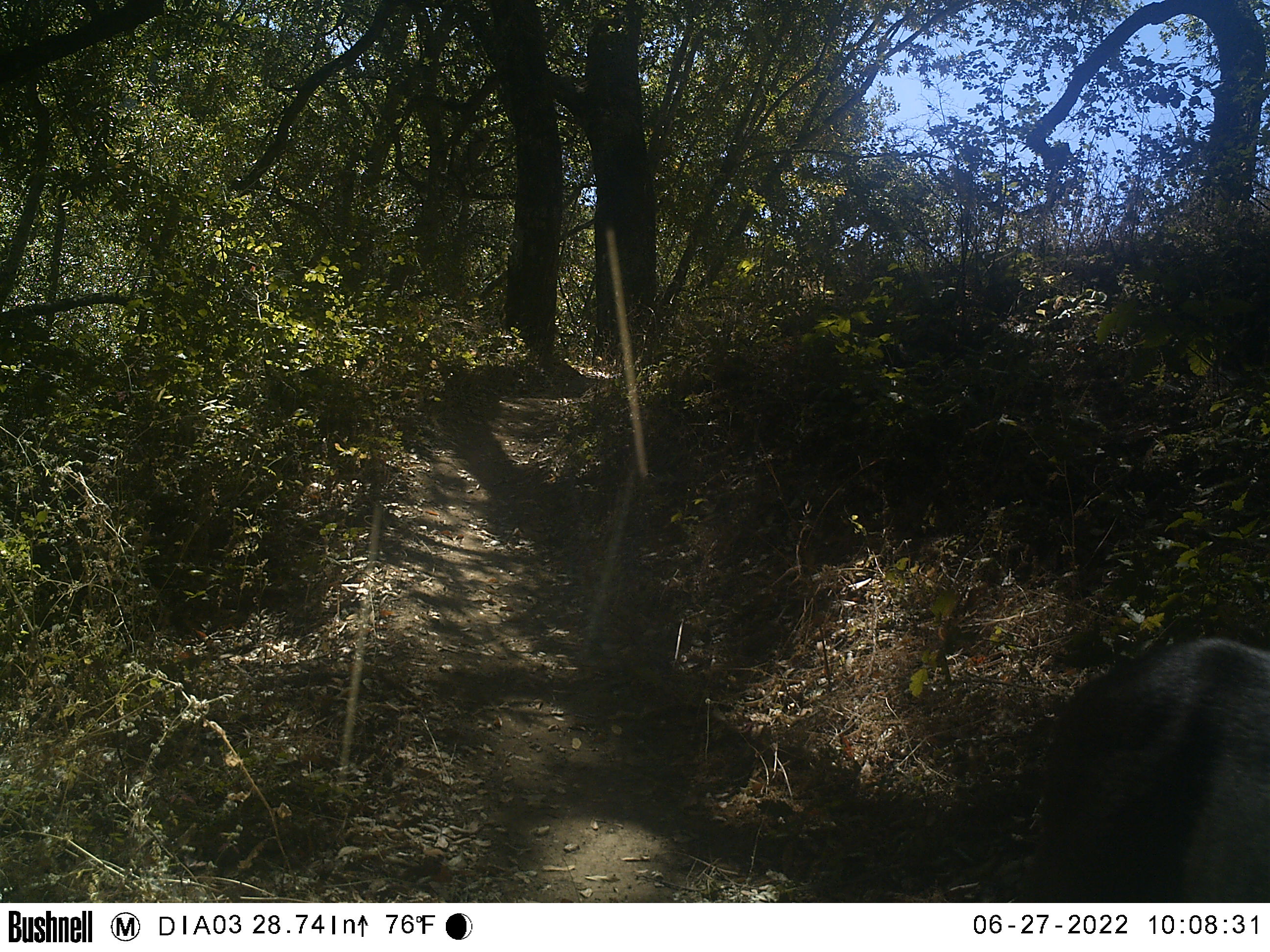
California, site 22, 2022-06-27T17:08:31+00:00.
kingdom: Animalia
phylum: Chordata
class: Mammalia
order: Artiodactyla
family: Cervidae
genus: Odocoileus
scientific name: Odocoileus hemionus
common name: mule deer